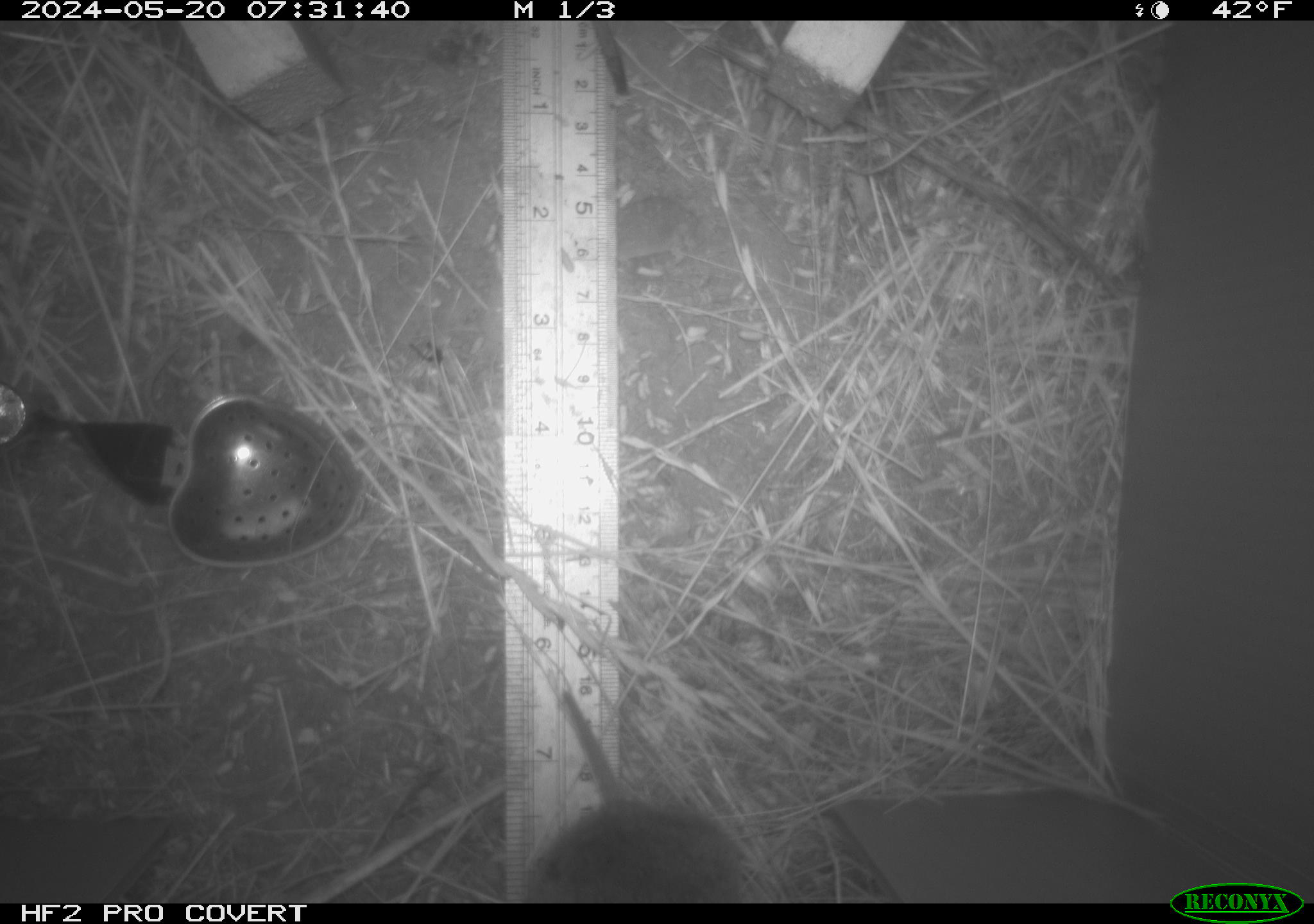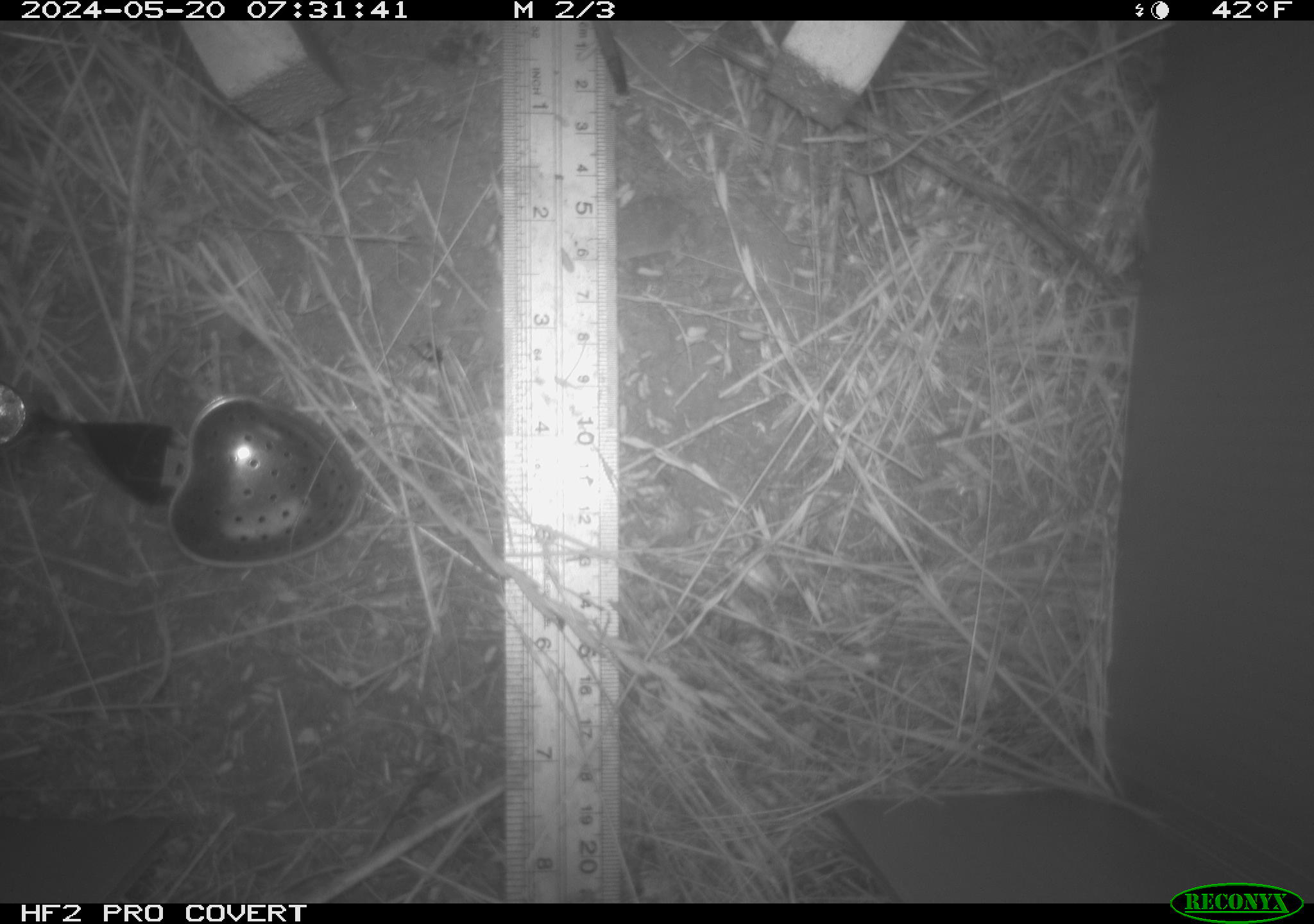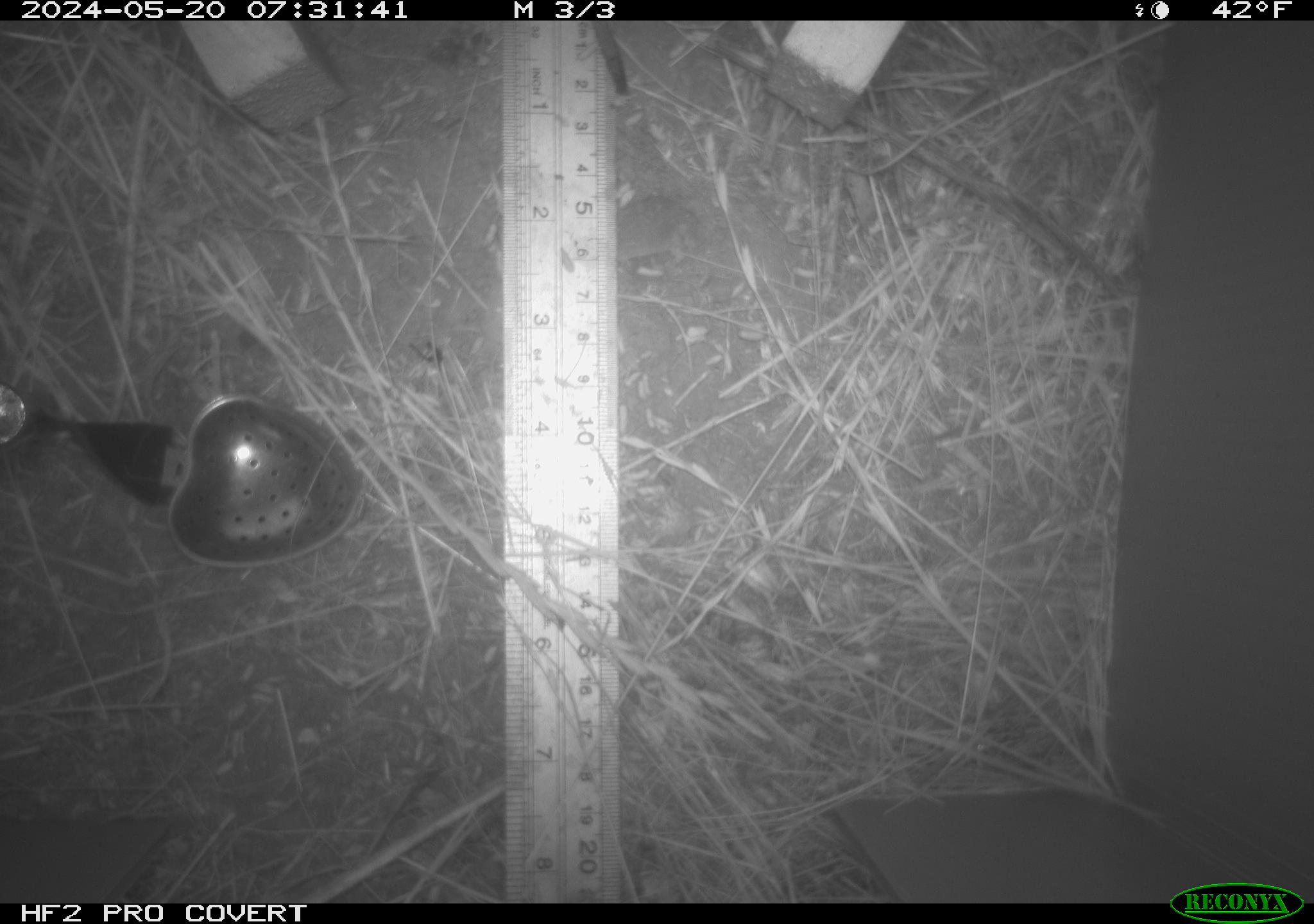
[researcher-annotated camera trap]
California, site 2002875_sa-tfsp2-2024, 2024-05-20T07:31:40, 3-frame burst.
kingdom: Animalia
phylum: Chordata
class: Mammalia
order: Rodentia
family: Cricetidae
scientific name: Arvicolinae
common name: voles, lemmings, and muskrats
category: arvicolinae subfamily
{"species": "arvicolinae subfamily (voles, lemmings, and muskrats) (Arvicolinae)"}